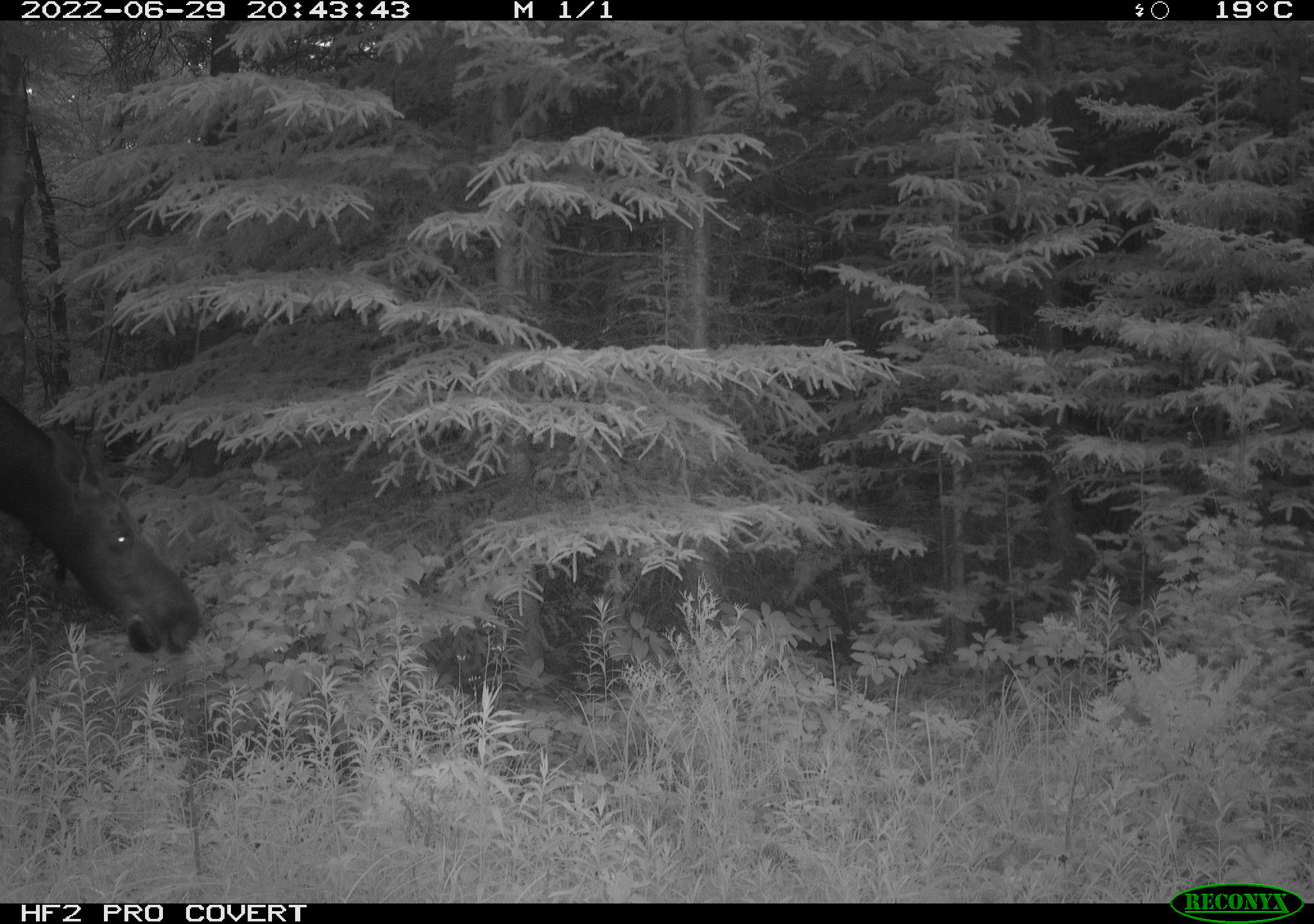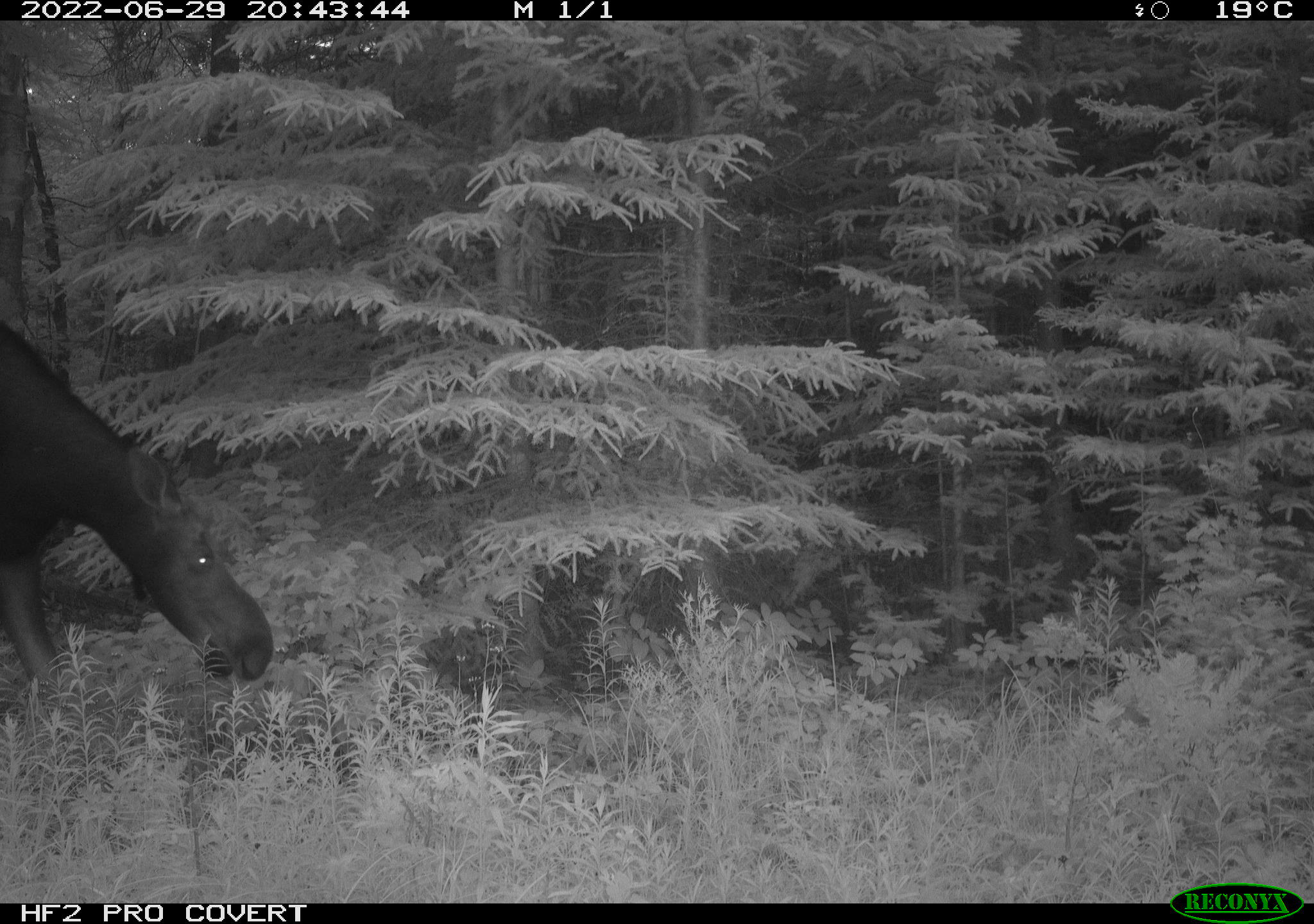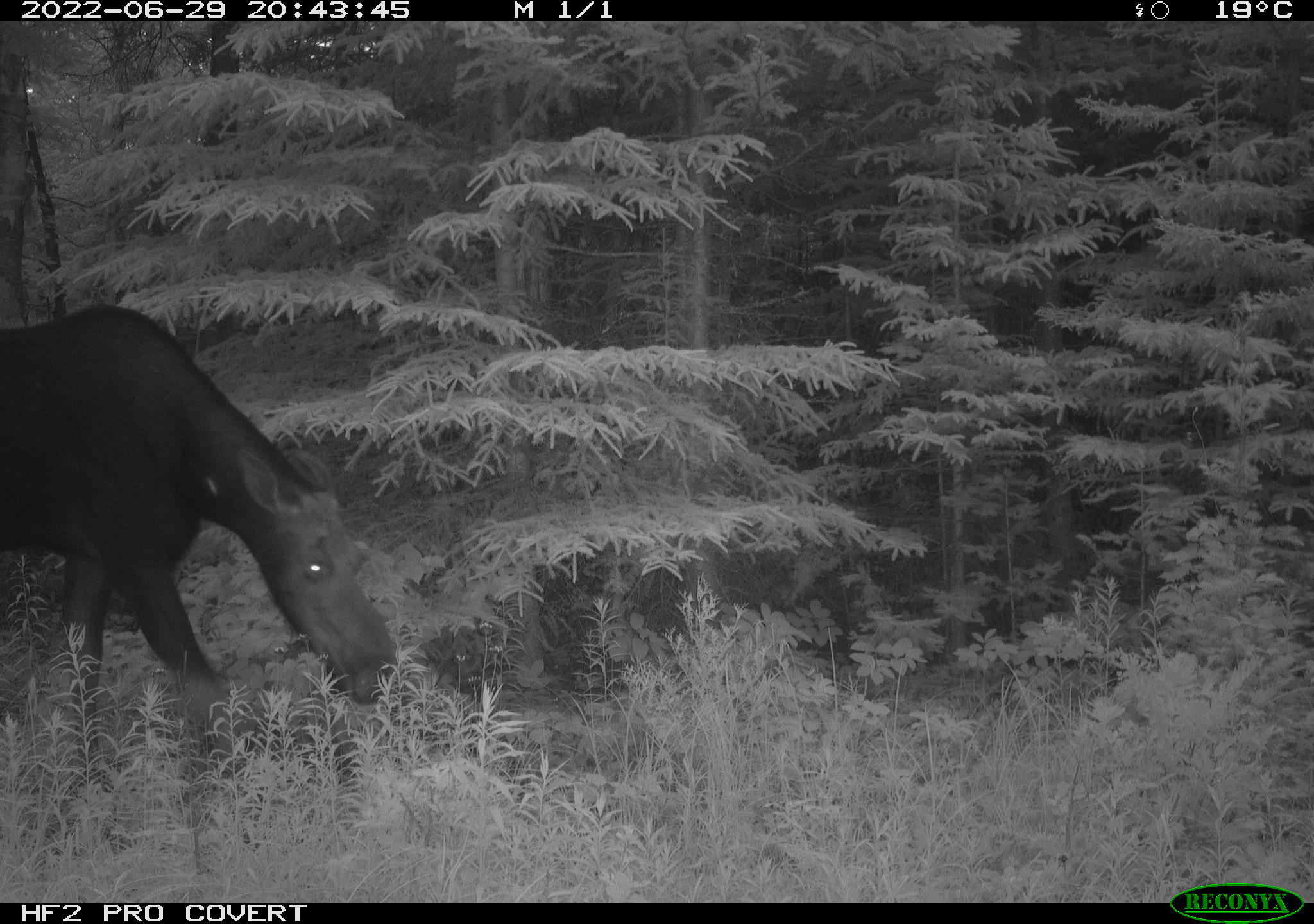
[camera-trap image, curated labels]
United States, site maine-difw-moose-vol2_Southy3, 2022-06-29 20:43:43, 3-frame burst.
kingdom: Animalia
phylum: Chordata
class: Mammalia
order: Artiodactyla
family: Cervidae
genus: Alces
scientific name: Alces alces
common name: moose